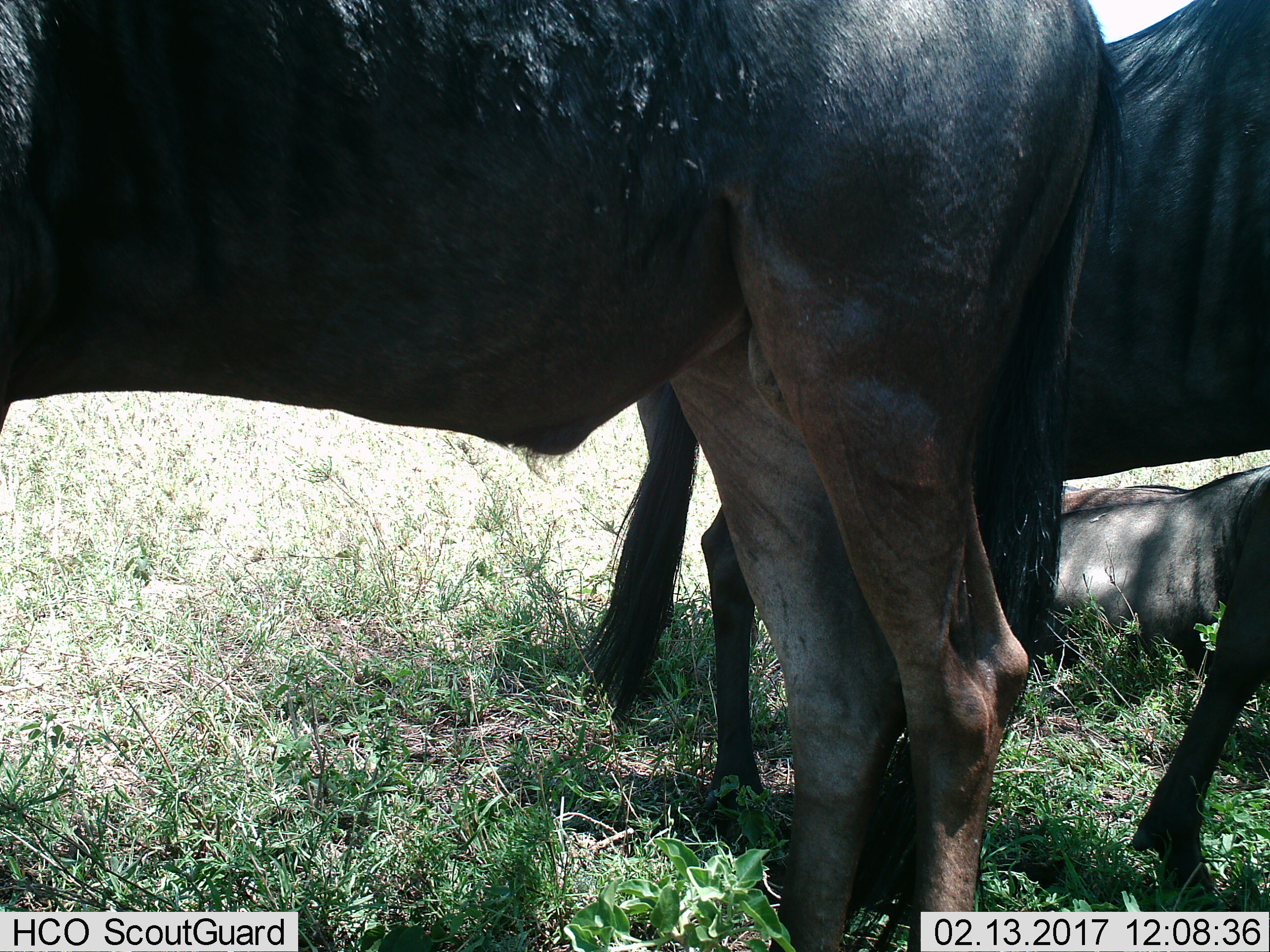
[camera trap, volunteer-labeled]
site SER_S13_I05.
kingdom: Animalia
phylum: Chordata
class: Mammalia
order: Artiodactyla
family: Bovidae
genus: Connochaetes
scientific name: Connochaetes taurinus taurinus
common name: blue wildebeest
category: wildebeestblue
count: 3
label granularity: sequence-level